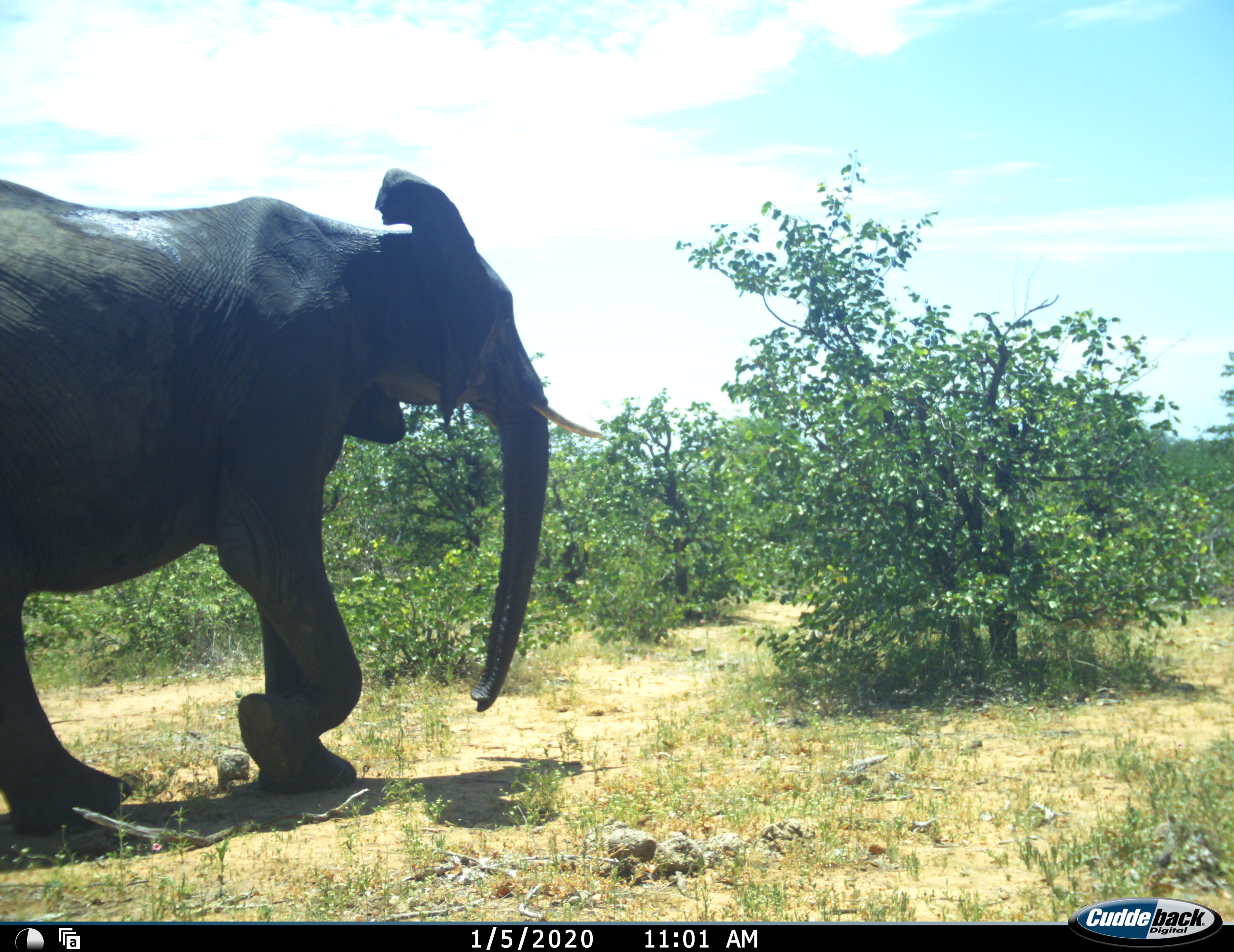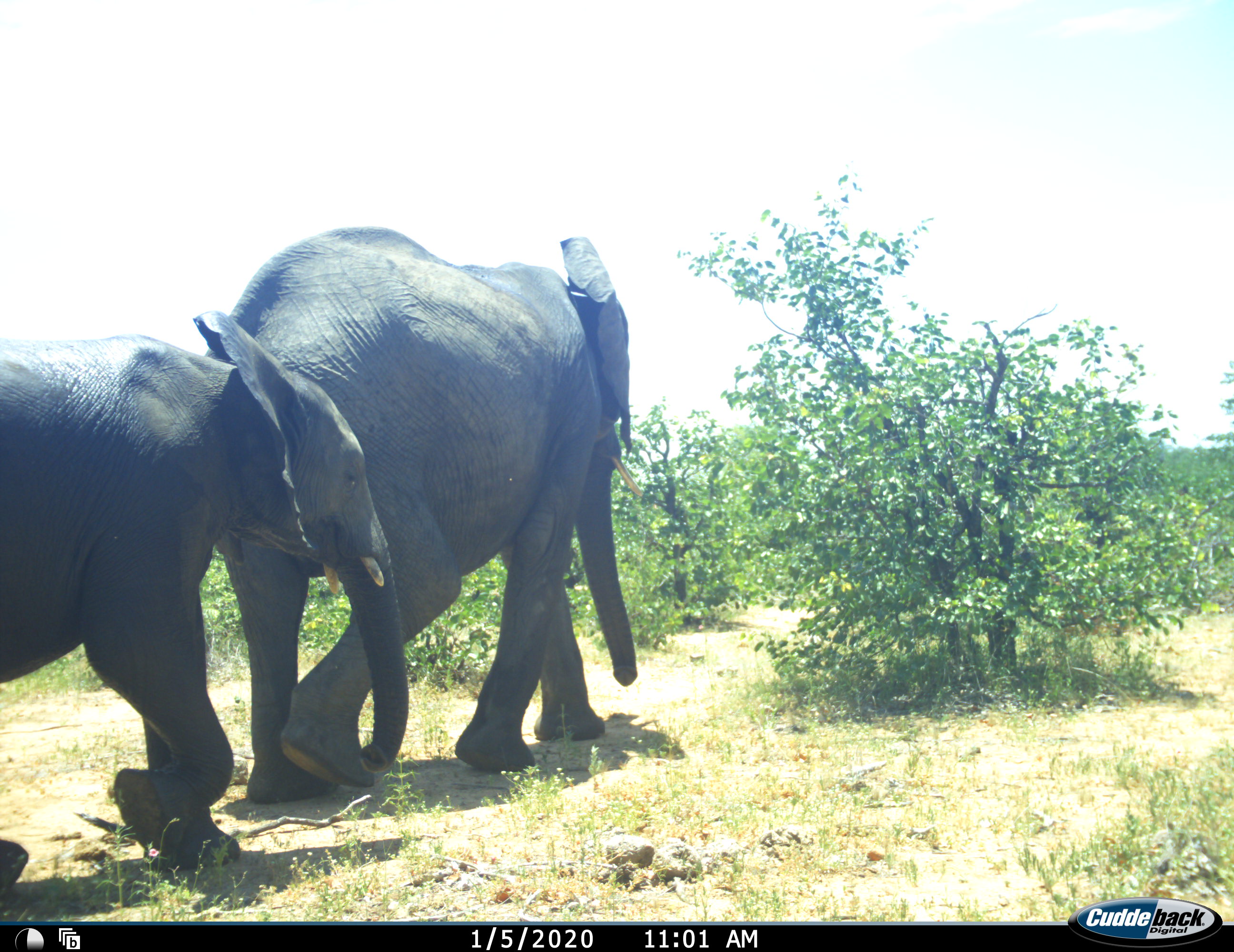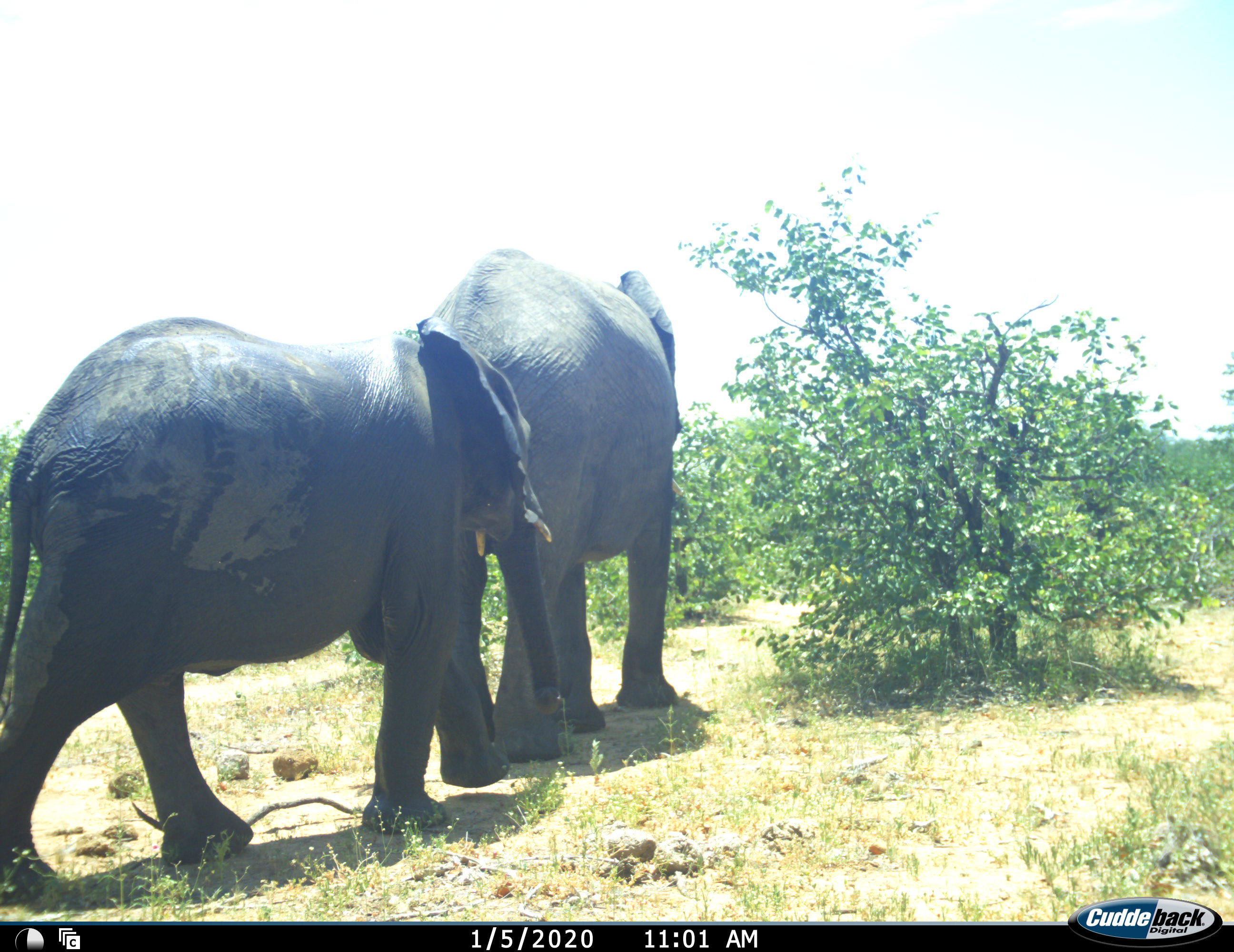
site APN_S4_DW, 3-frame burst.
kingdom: Animalia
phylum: Chordata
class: Mammalia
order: Proboscidea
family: Elephantidae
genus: Loxodonta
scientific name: Loxodonta africana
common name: african bush elephant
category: elephant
Elephant (african bush elephant) (Loxodonta africana), count 2. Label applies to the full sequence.